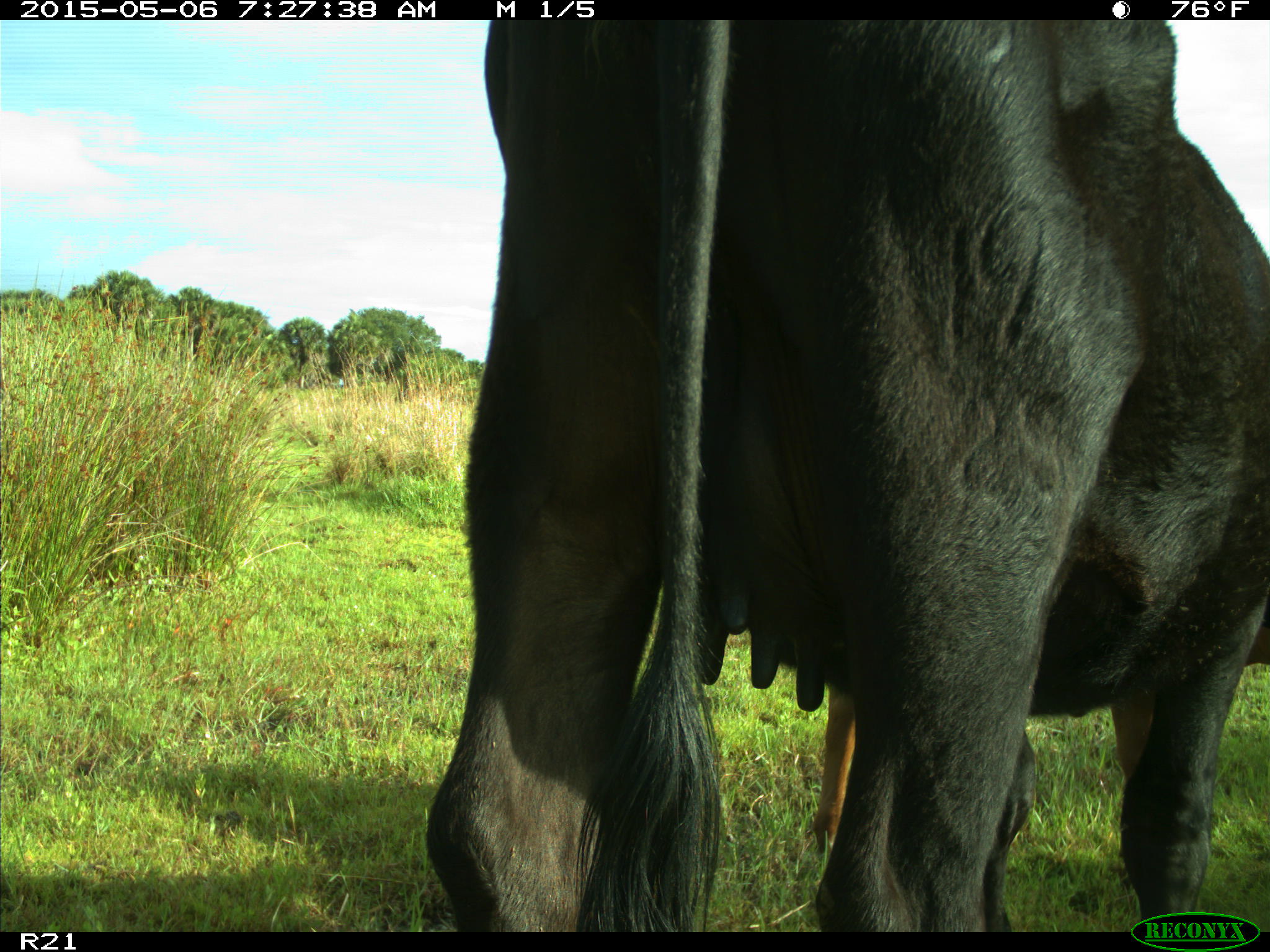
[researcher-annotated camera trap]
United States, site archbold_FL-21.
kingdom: Animalia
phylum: Chordata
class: Mammalia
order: Artiodactyla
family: Bovidae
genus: Bos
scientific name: Bos taurus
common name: domestic cow